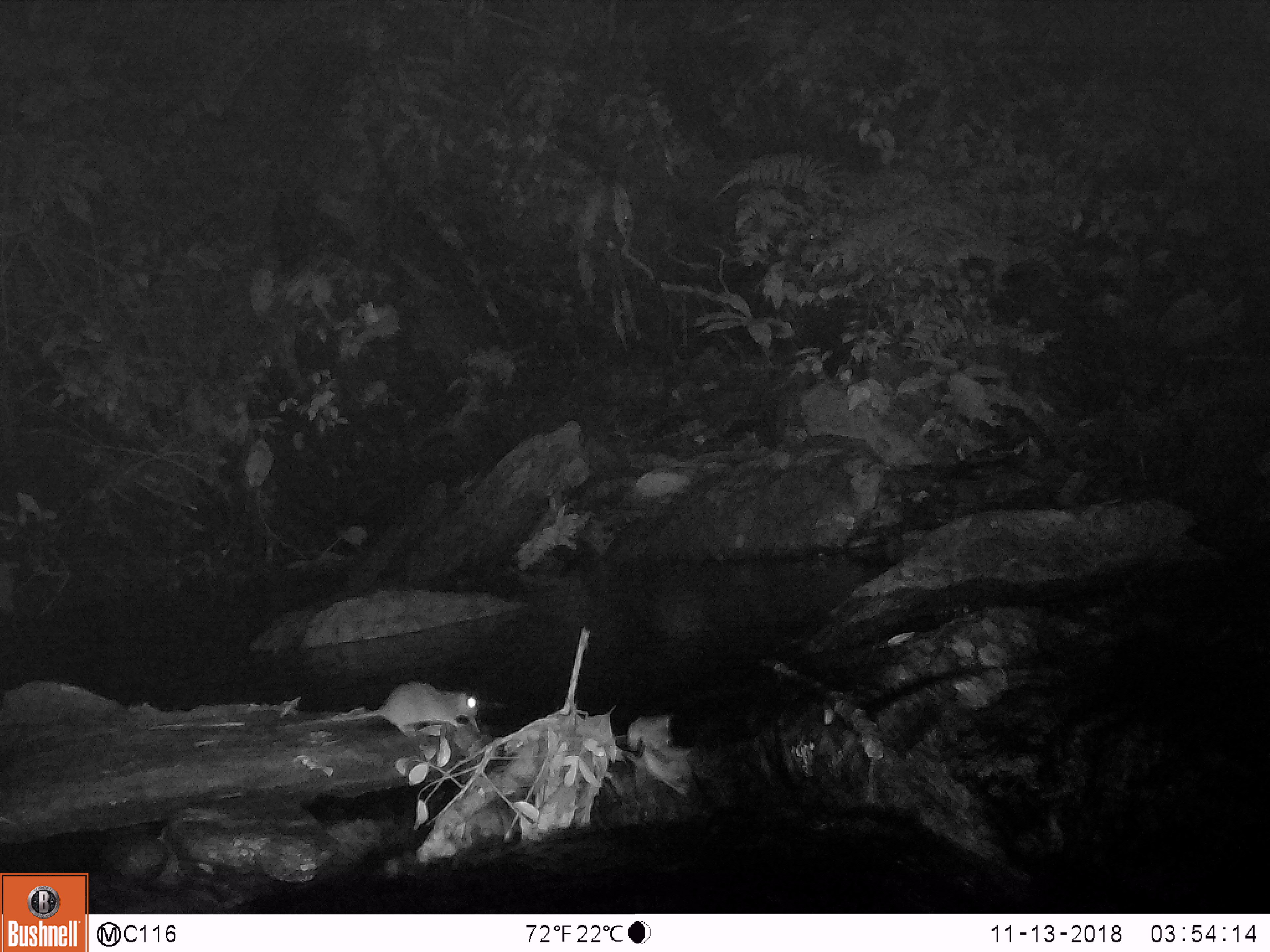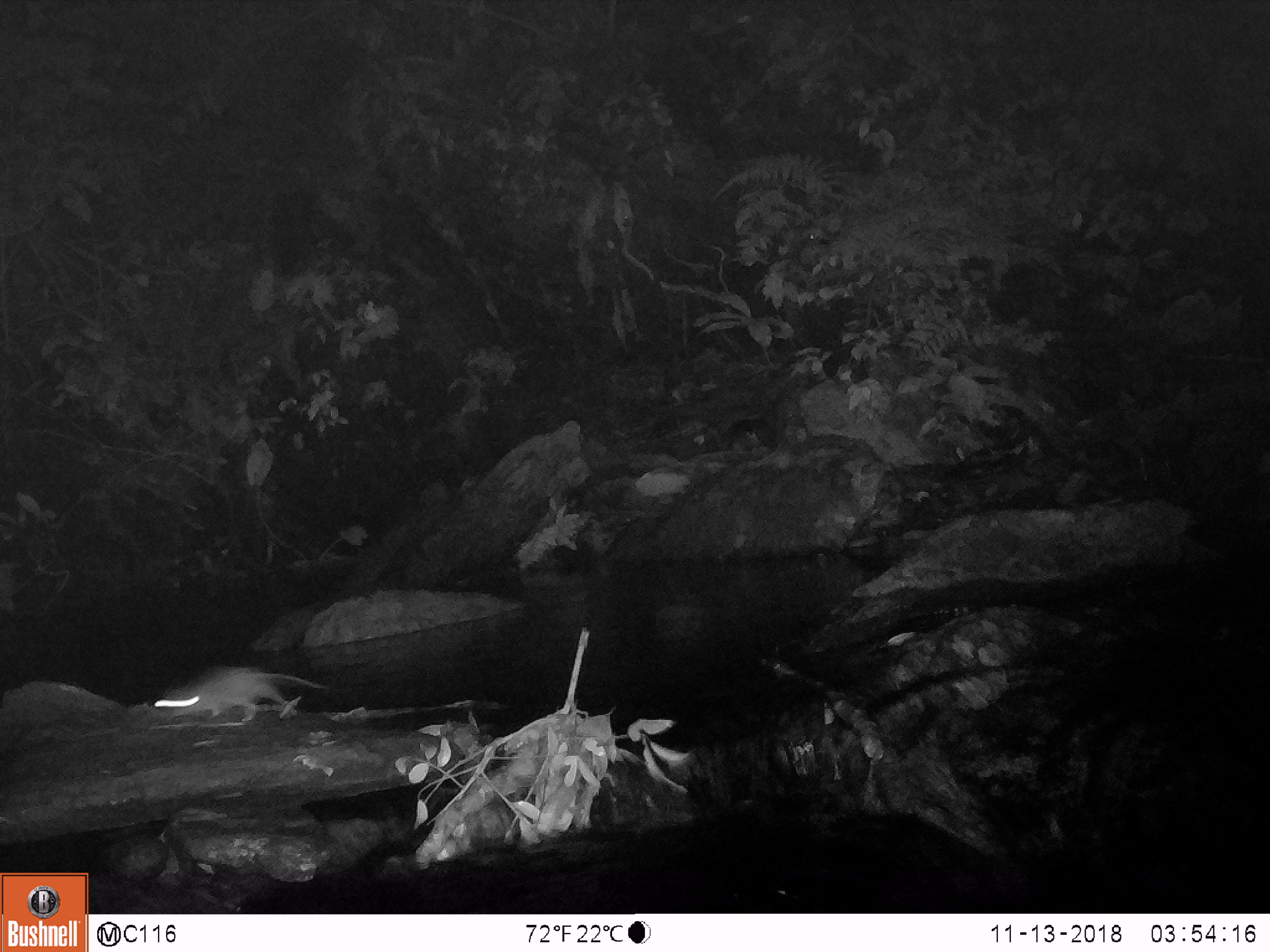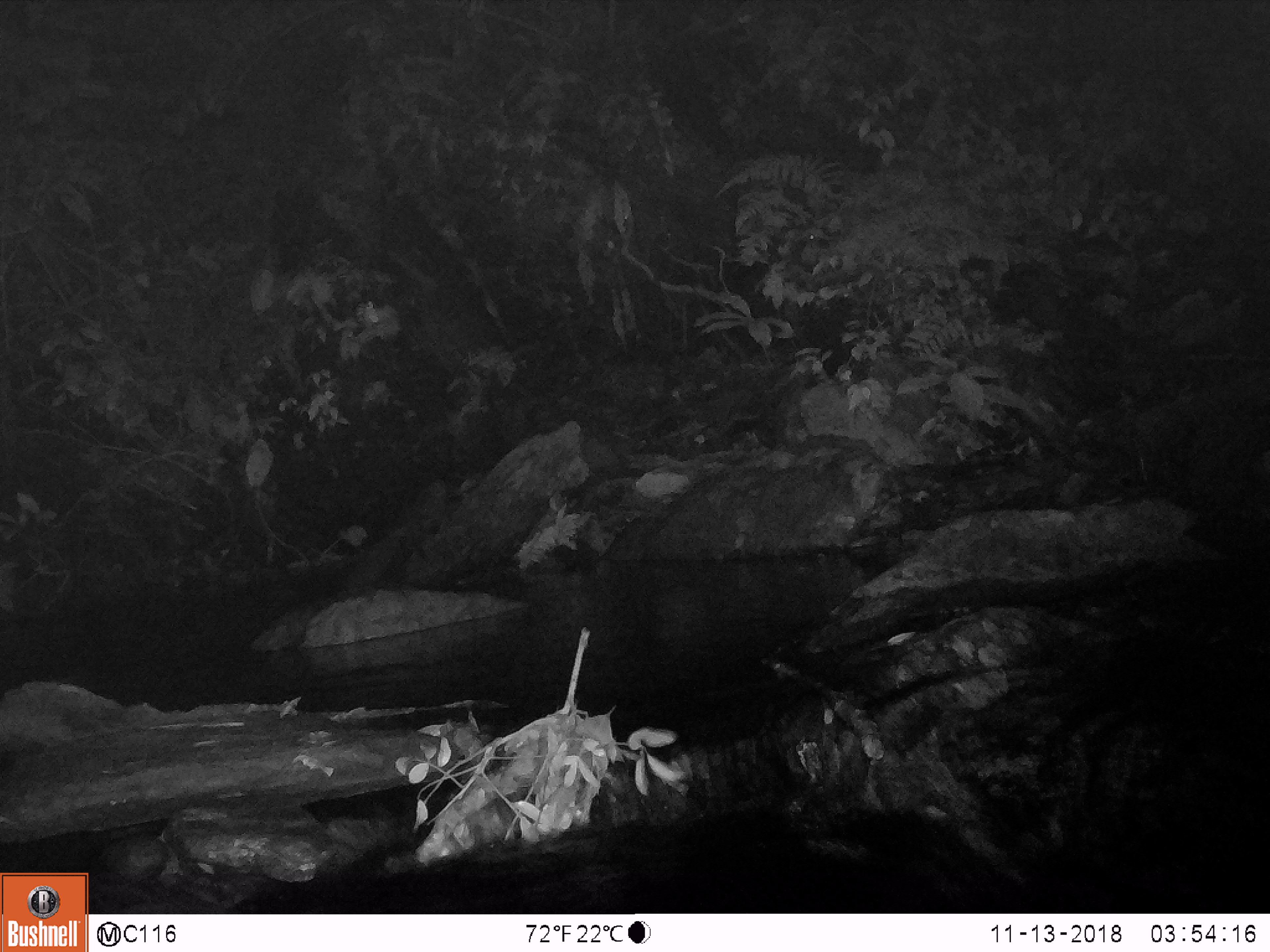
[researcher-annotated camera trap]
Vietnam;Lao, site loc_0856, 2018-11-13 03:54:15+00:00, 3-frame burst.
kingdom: Animalia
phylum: Chordata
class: Mammalia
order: Rodentia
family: Muridae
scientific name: Muridae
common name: old-world mice and rats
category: unidentified murid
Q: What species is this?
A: Unidentified murid (old-world mice and rats) (Muridae).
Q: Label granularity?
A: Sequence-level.